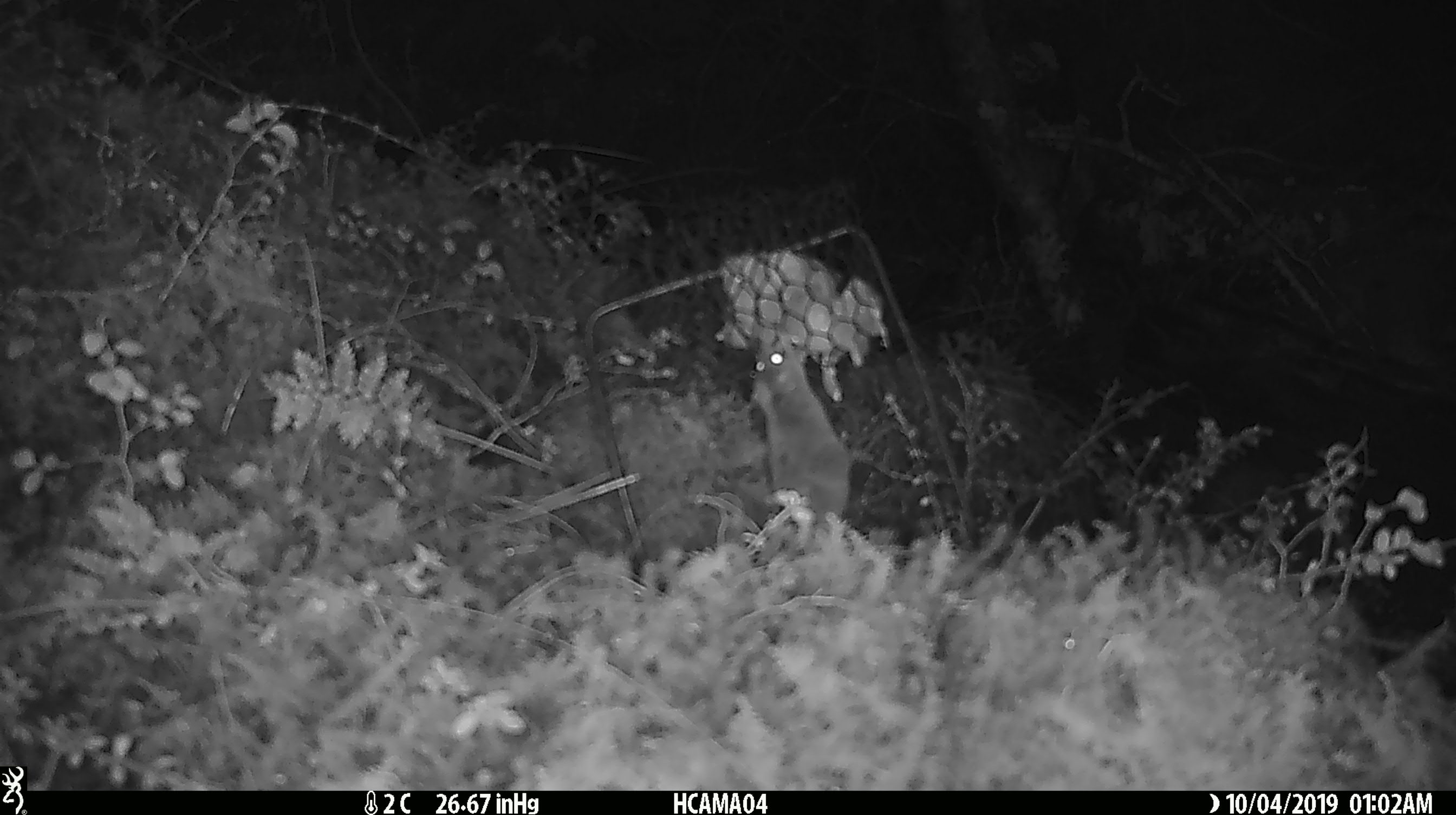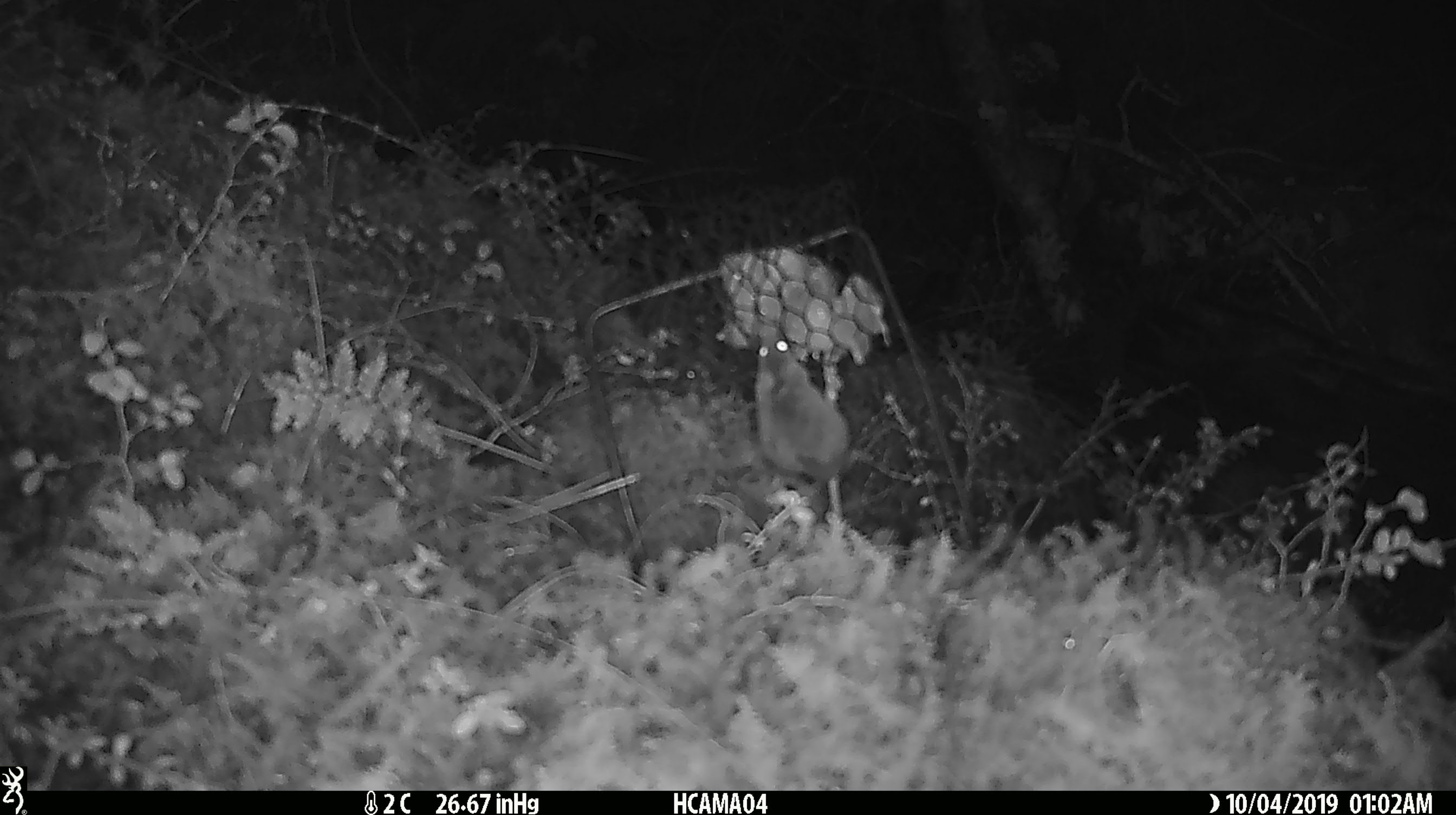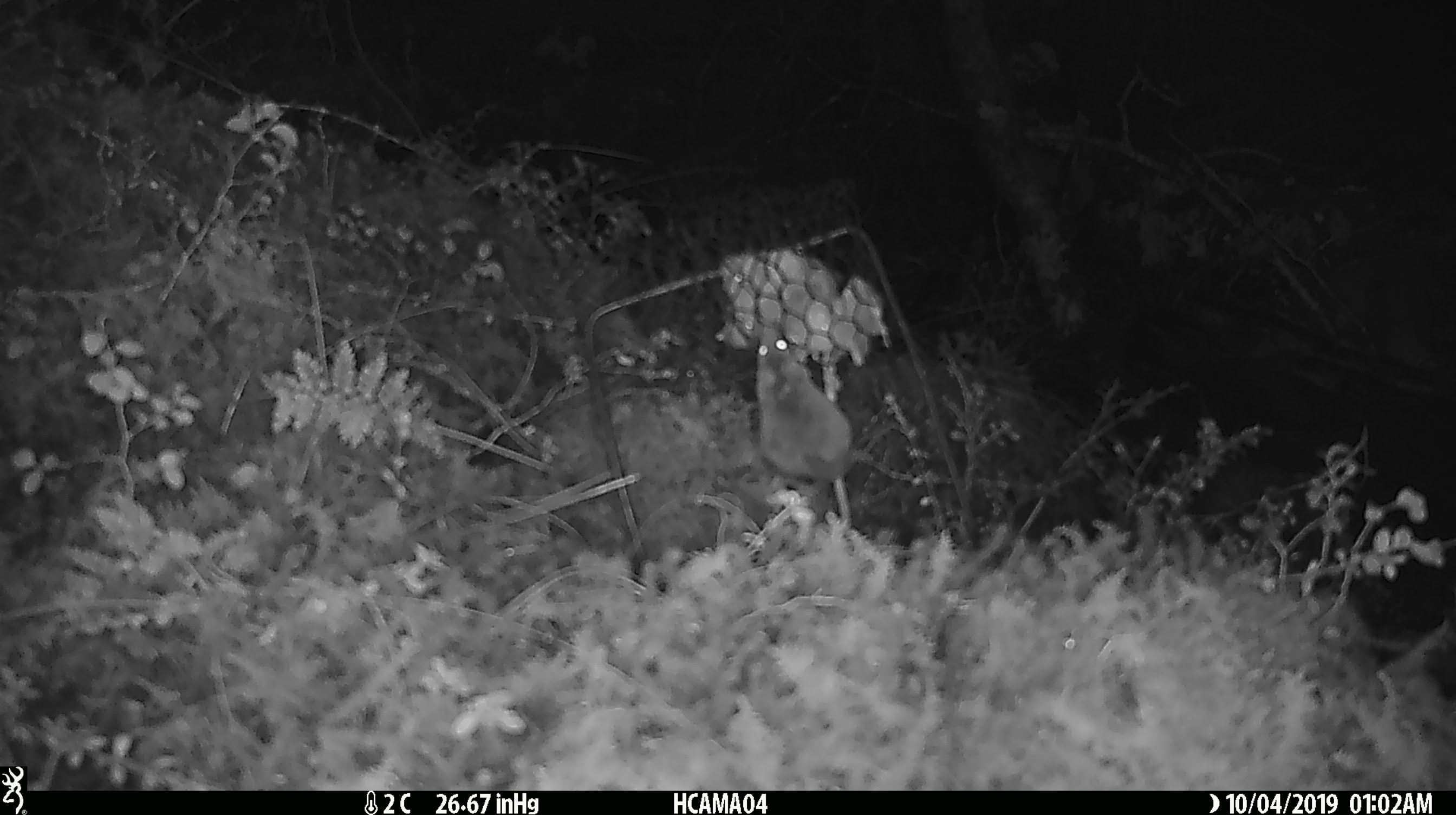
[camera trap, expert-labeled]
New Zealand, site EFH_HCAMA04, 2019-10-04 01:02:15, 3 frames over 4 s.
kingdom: Animalia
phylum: Chordata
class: Mammalia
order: Rodentia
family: Muridae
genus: Mus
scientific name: Mus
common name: mouse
Mouse (Mus).